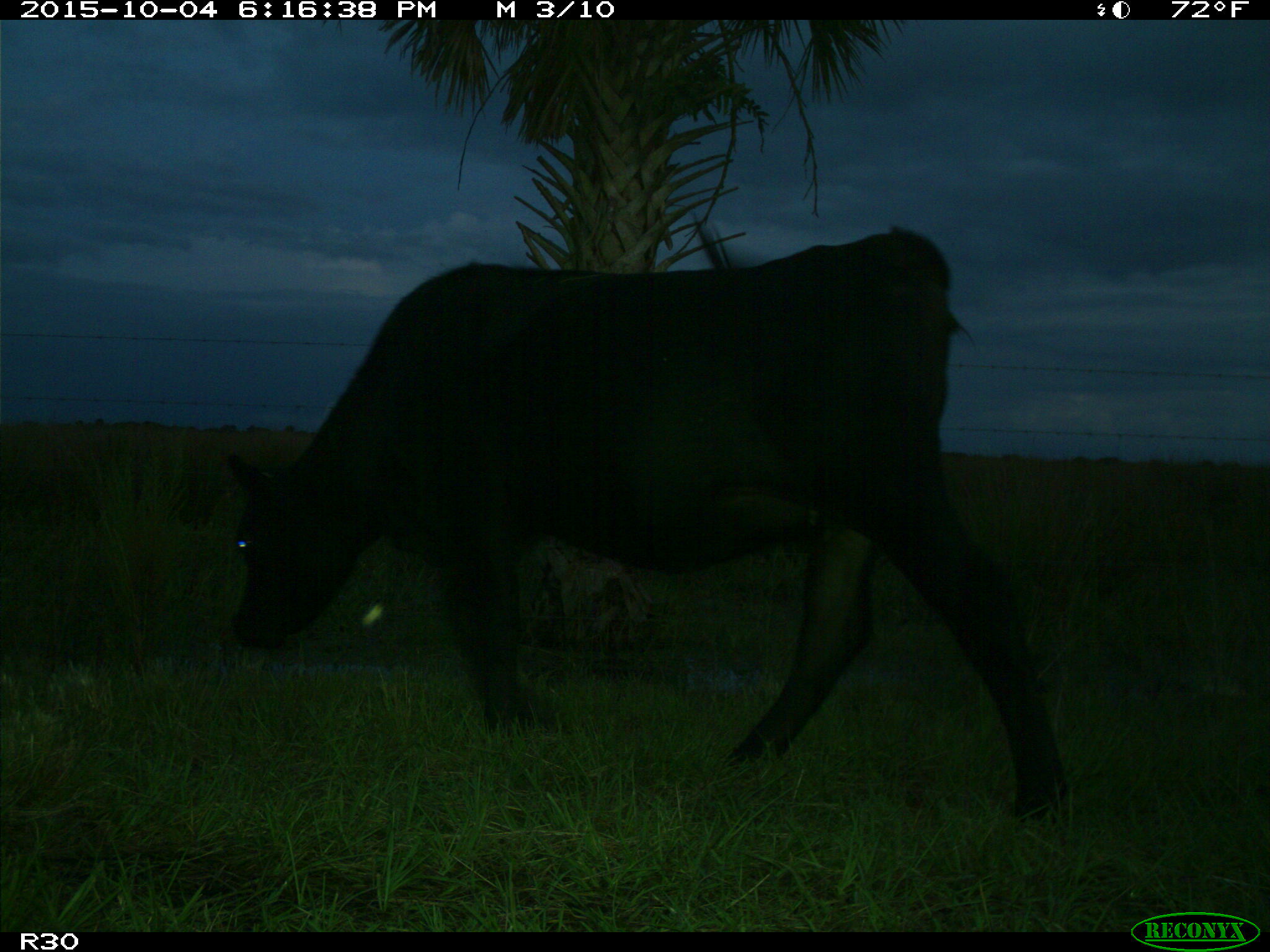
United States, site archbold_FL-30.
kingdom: Animalia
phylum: Chordata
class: Mammalia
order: Artiodactyla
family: Bovidae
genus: Bos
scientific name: Bos taurus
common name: domestic cow